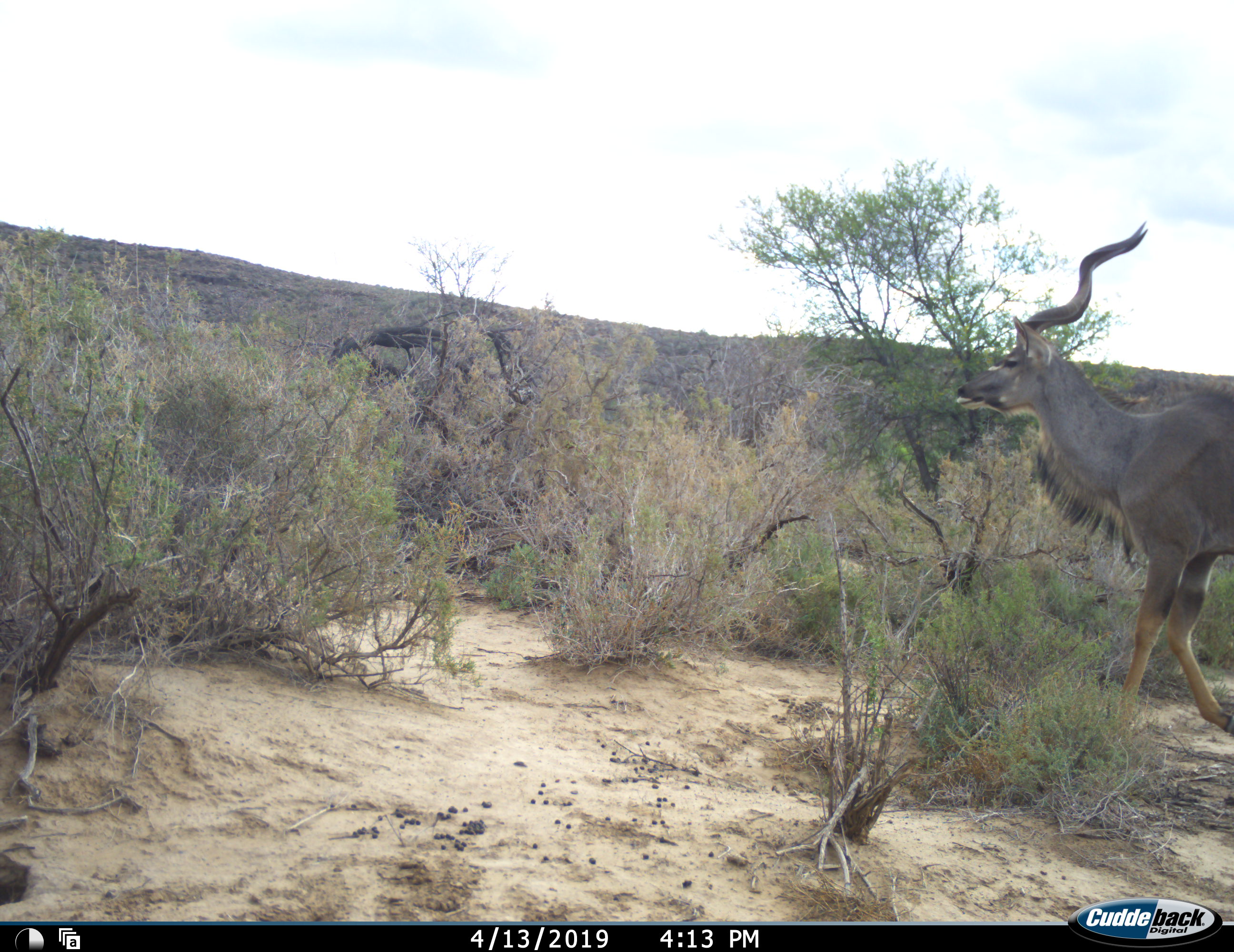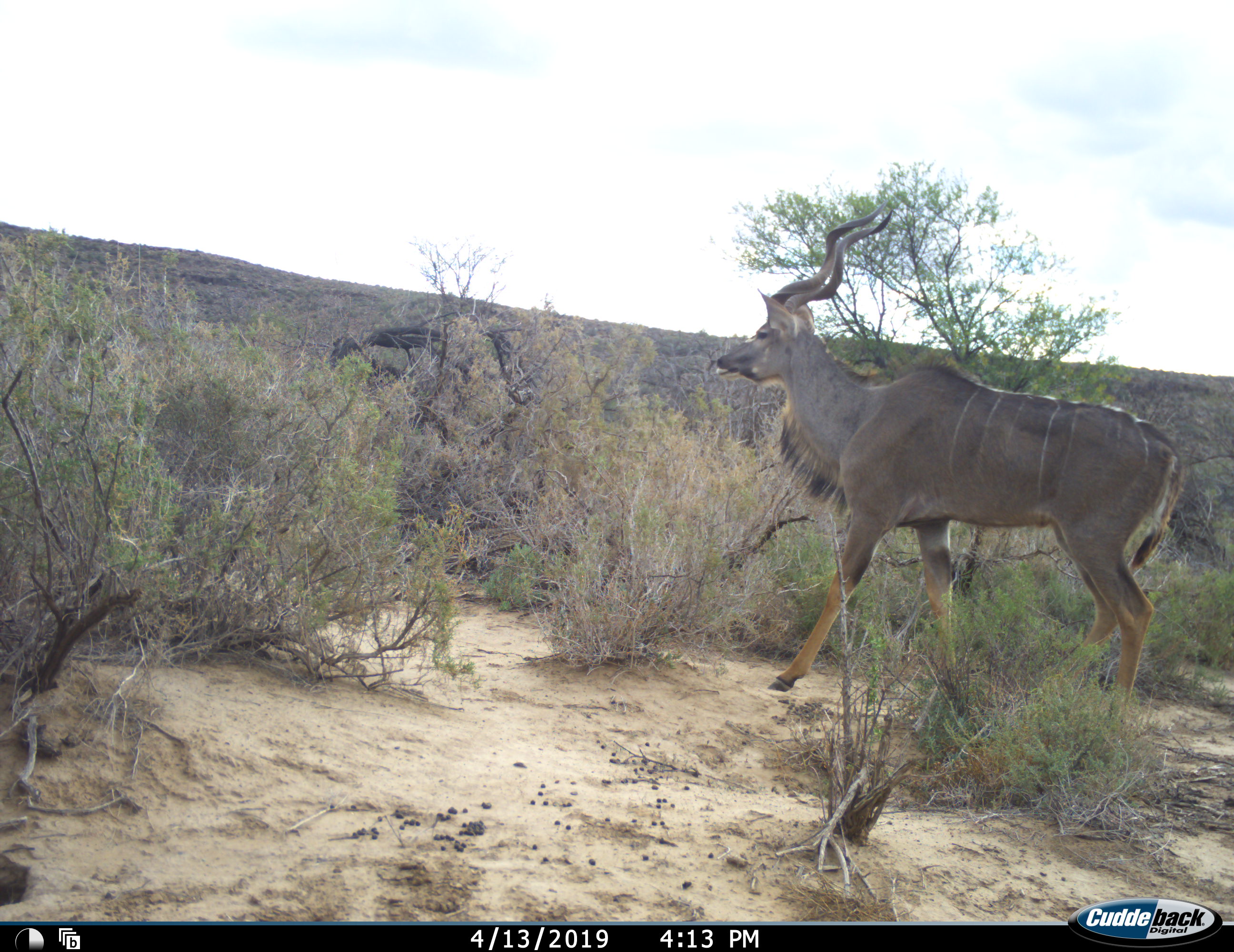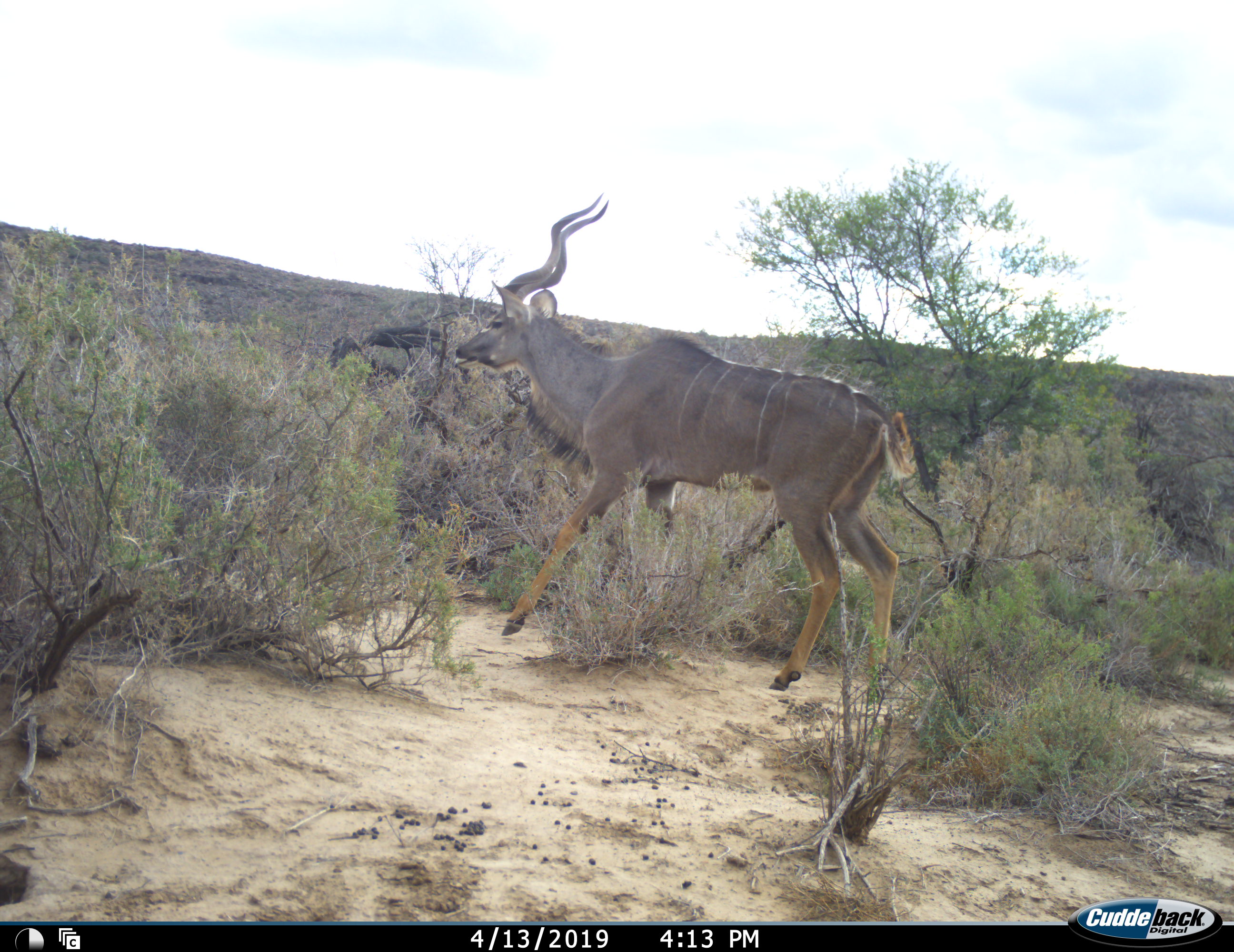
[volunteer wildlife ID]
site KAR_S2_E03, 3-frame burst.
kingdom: Animalia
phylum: Chordata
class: Mammalia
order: Artiodactyla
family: Bovidae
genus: Tragelaphus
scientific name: Tragelaphus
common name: kudu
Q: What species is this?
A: Kudu (Tragelaphus).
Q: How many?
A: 1.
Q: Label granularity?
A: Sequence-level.